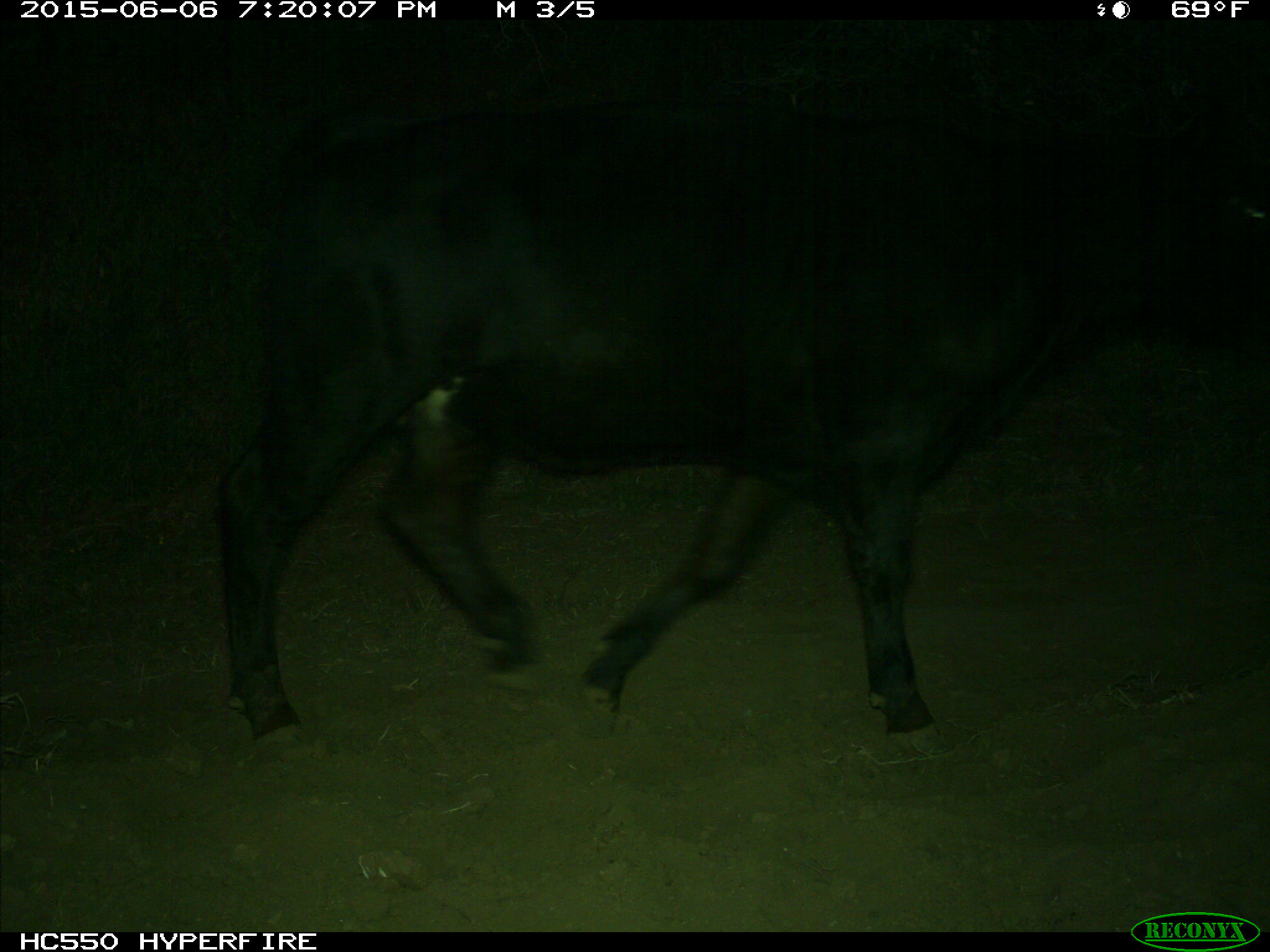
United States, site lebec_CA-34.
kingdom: Animalia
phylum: Chordata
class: Mammalia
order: Artiodactyla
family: Bovidae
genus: Bos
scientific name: Bos taurus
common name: domestic cow